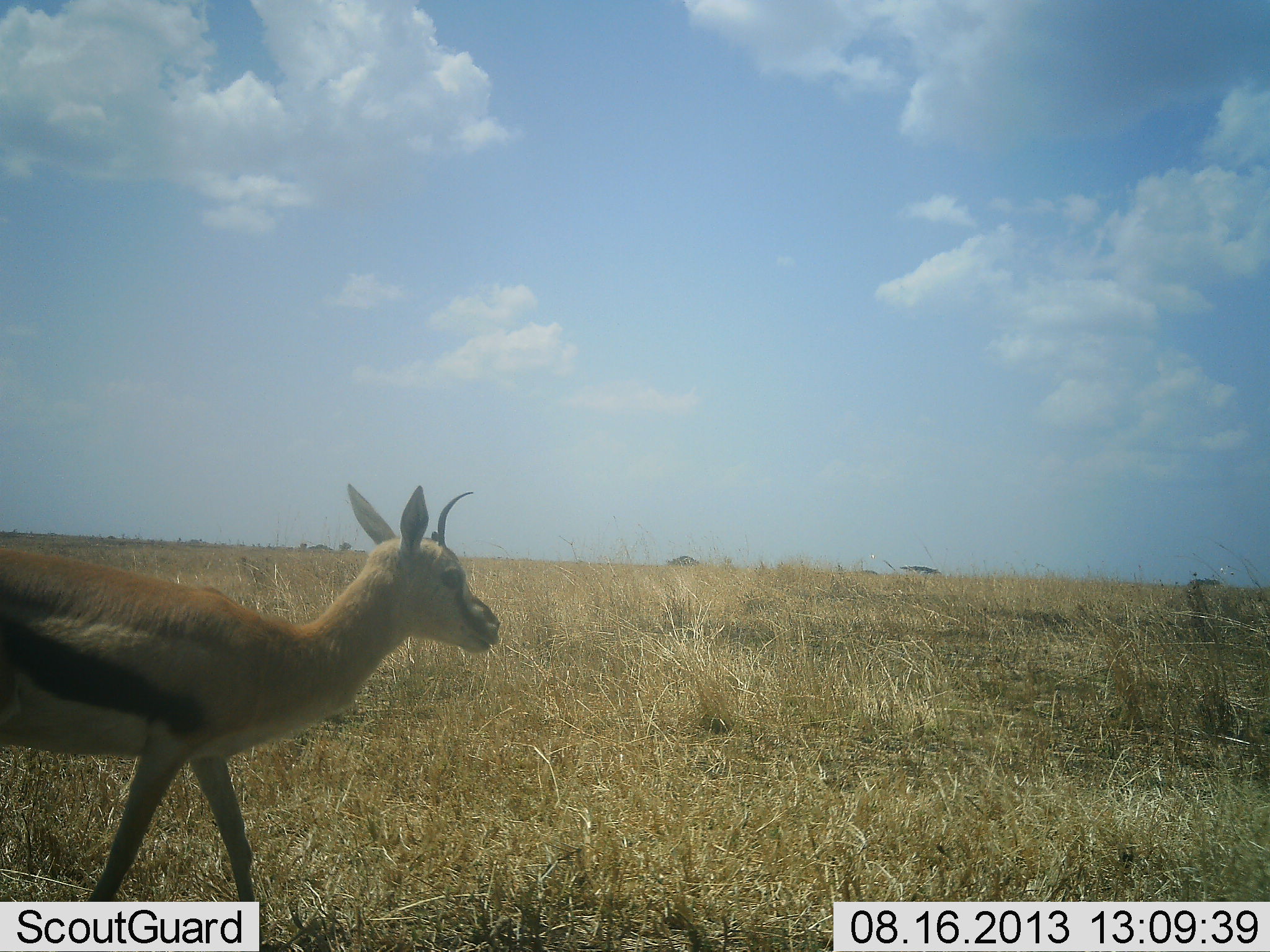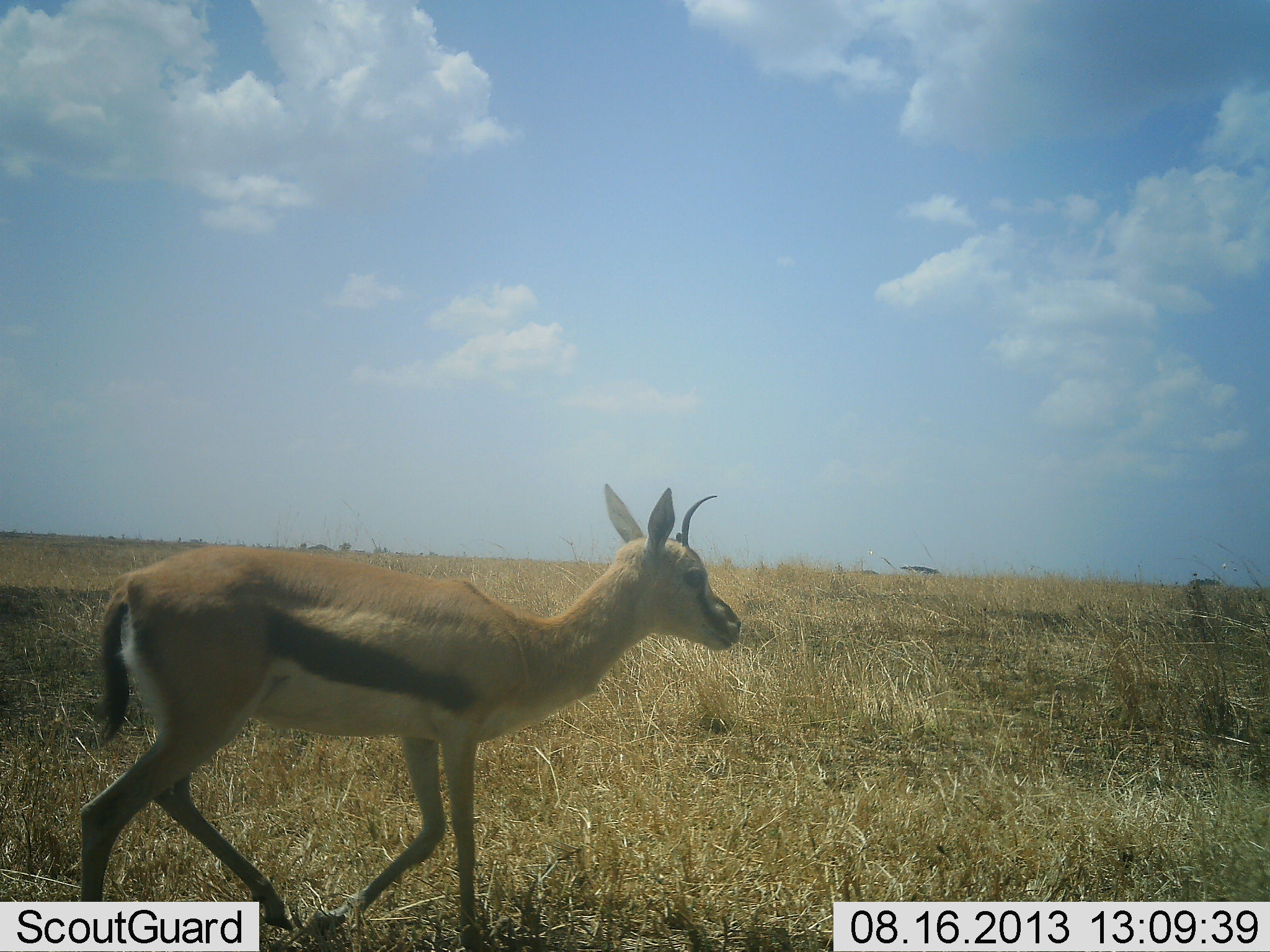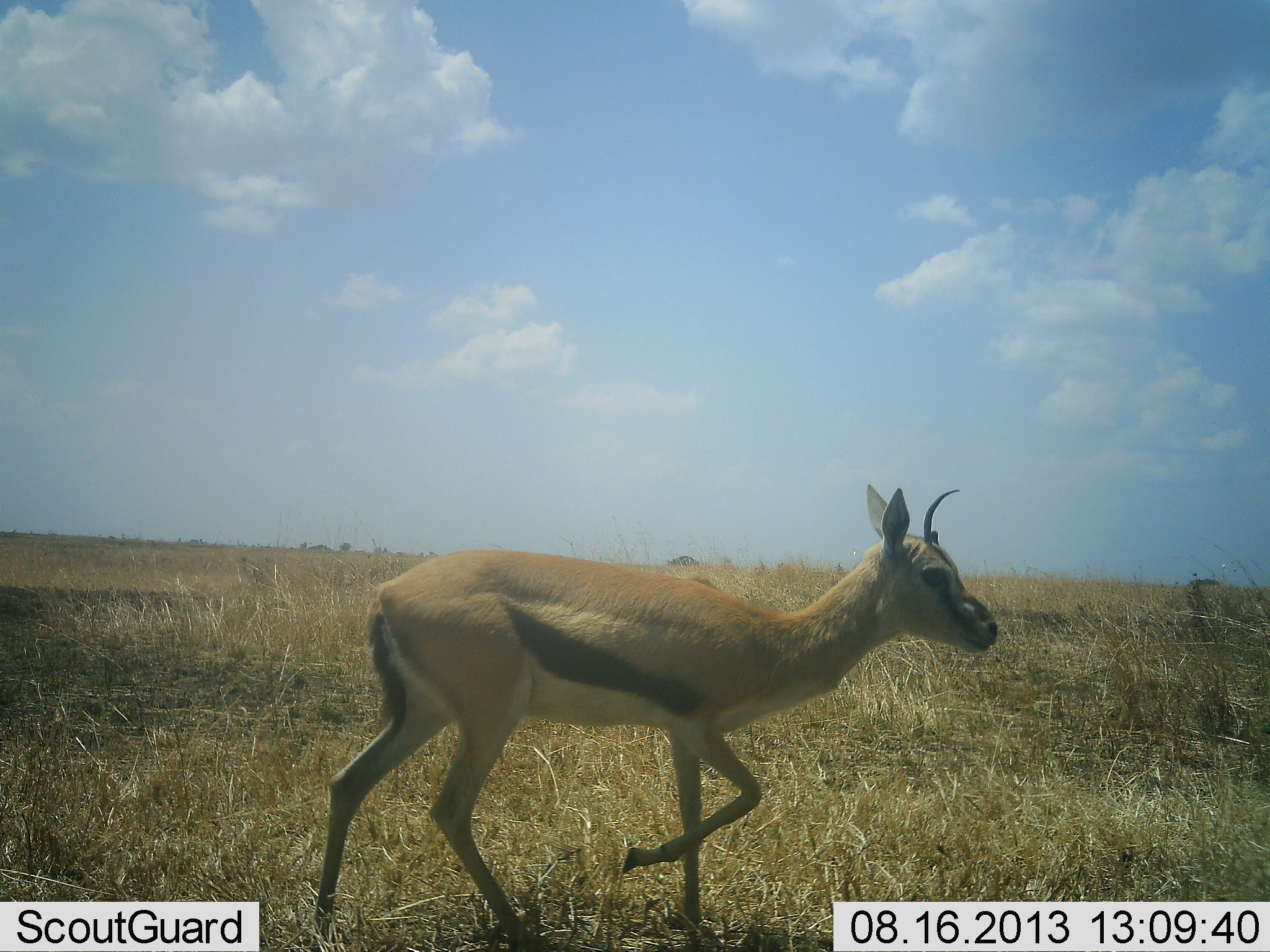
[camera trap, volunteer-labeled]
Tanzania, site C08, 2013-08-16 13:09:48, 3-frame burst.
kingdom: Animalia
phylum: Chordata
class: Mammalia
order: Artiodactyla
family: Bovidae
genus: Eudorcas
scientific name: Eudorcas thomsonii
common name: thomson's gazelle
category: gazellethomsons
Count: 1.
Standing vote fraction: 0%.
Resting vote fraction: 0%.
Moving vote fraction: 100%.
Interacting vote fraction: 0%.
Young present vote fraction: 0%.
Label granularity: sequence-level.